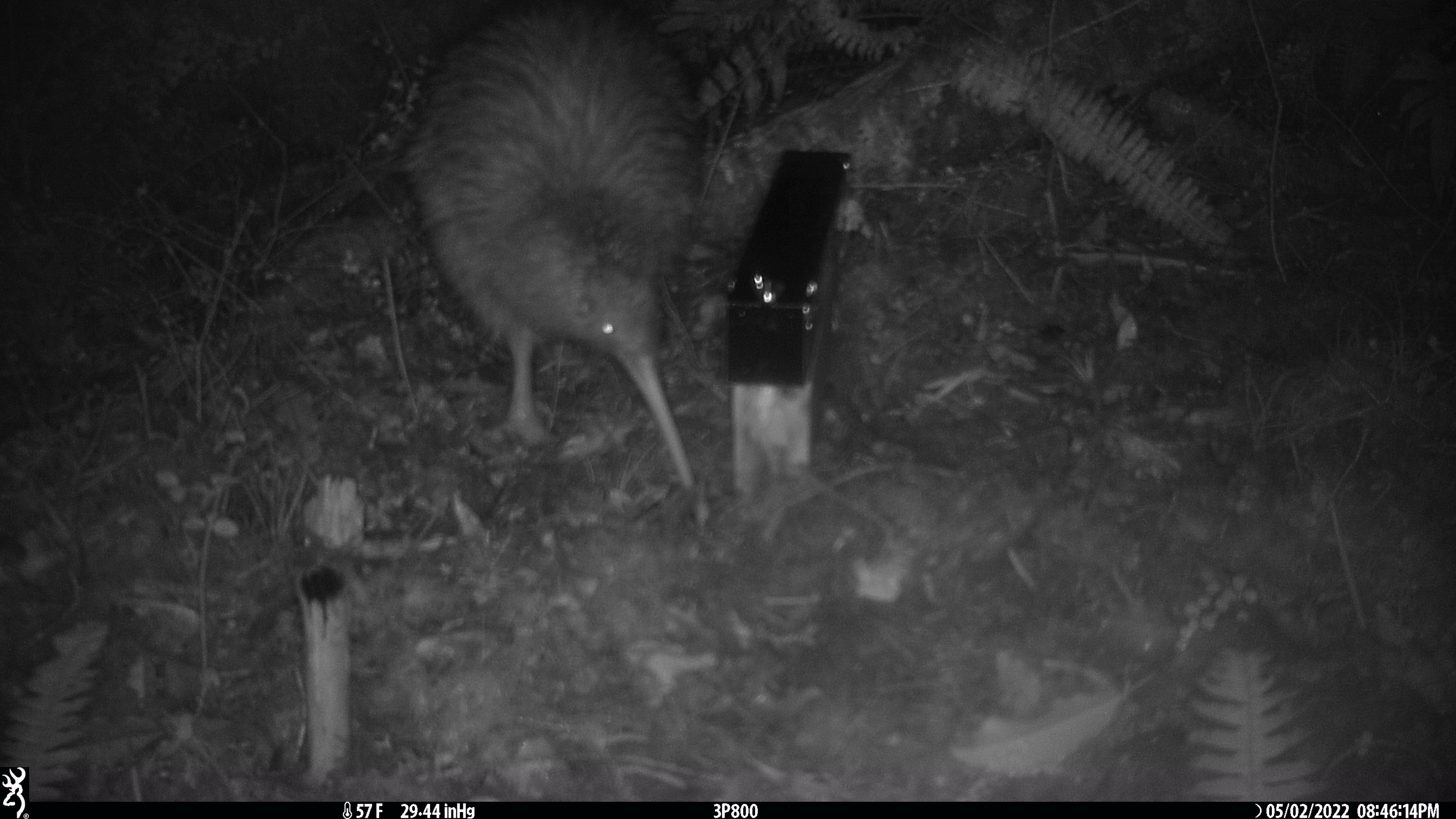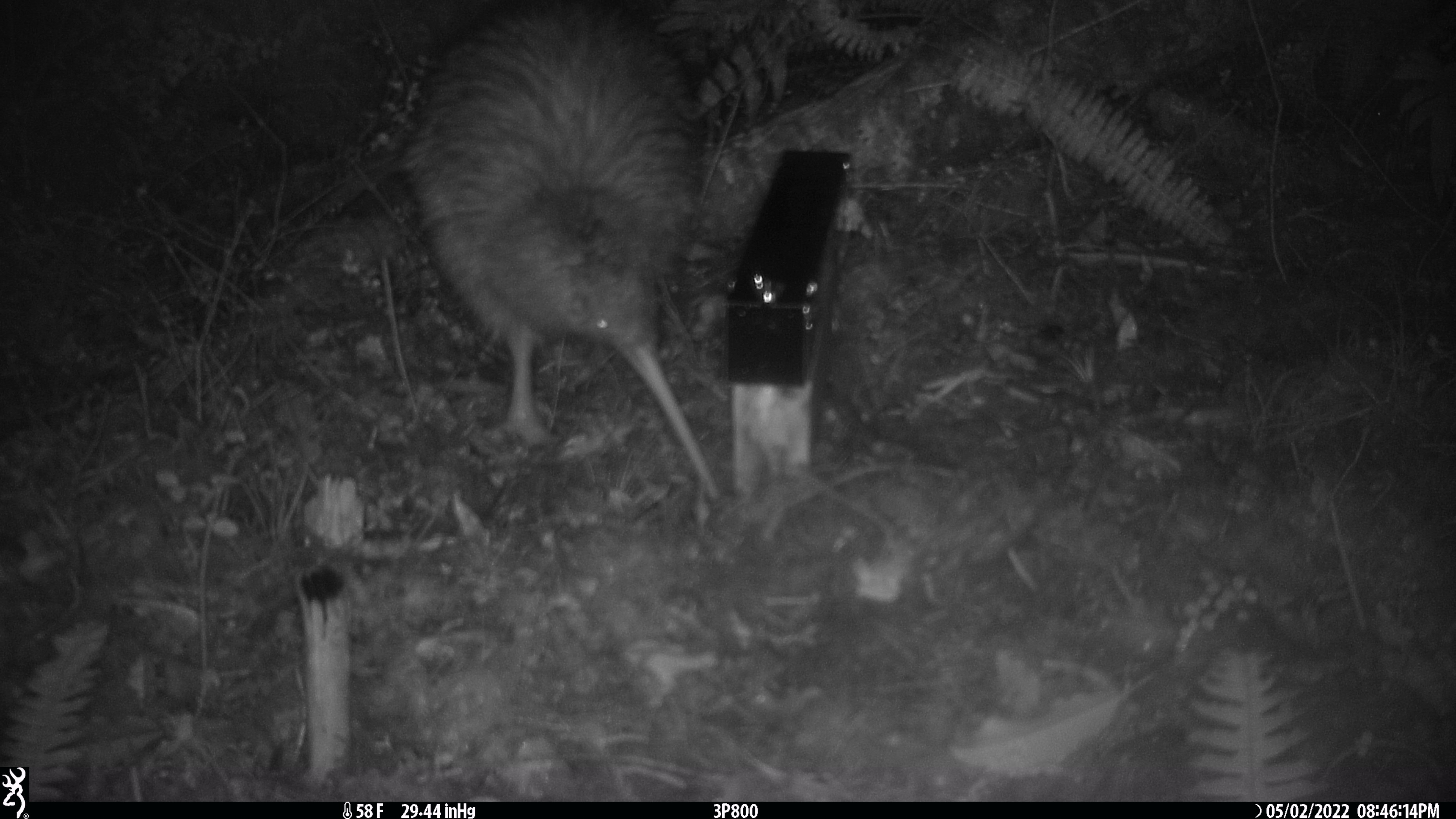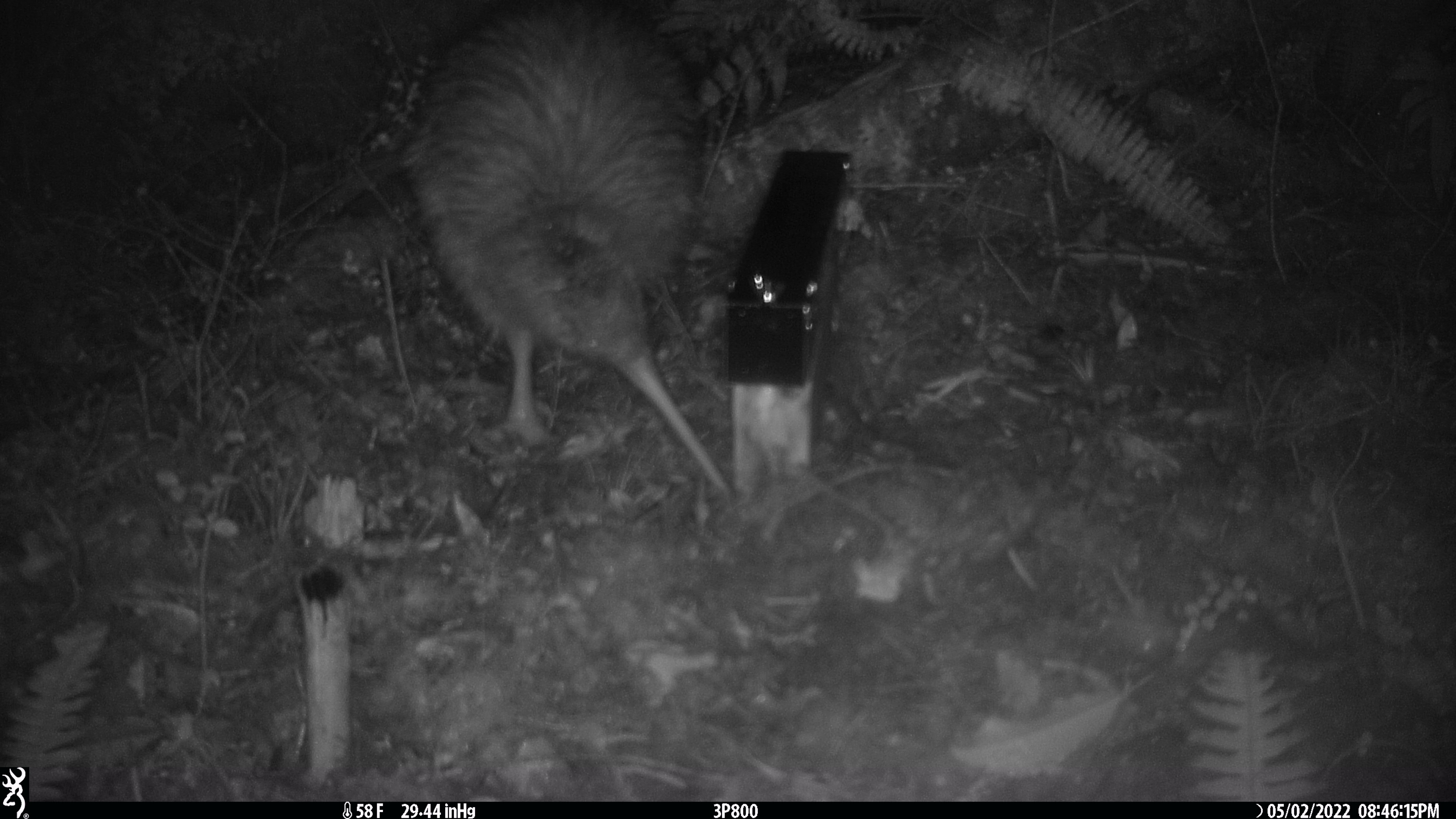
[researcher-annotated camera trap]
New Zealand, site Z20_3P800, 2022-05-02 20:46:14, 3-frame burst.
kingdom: Animalia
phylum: Chordata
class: Aves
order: Apterygiformes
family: Apterygidae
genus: Apteryx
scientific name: Apteryx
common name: kiwi